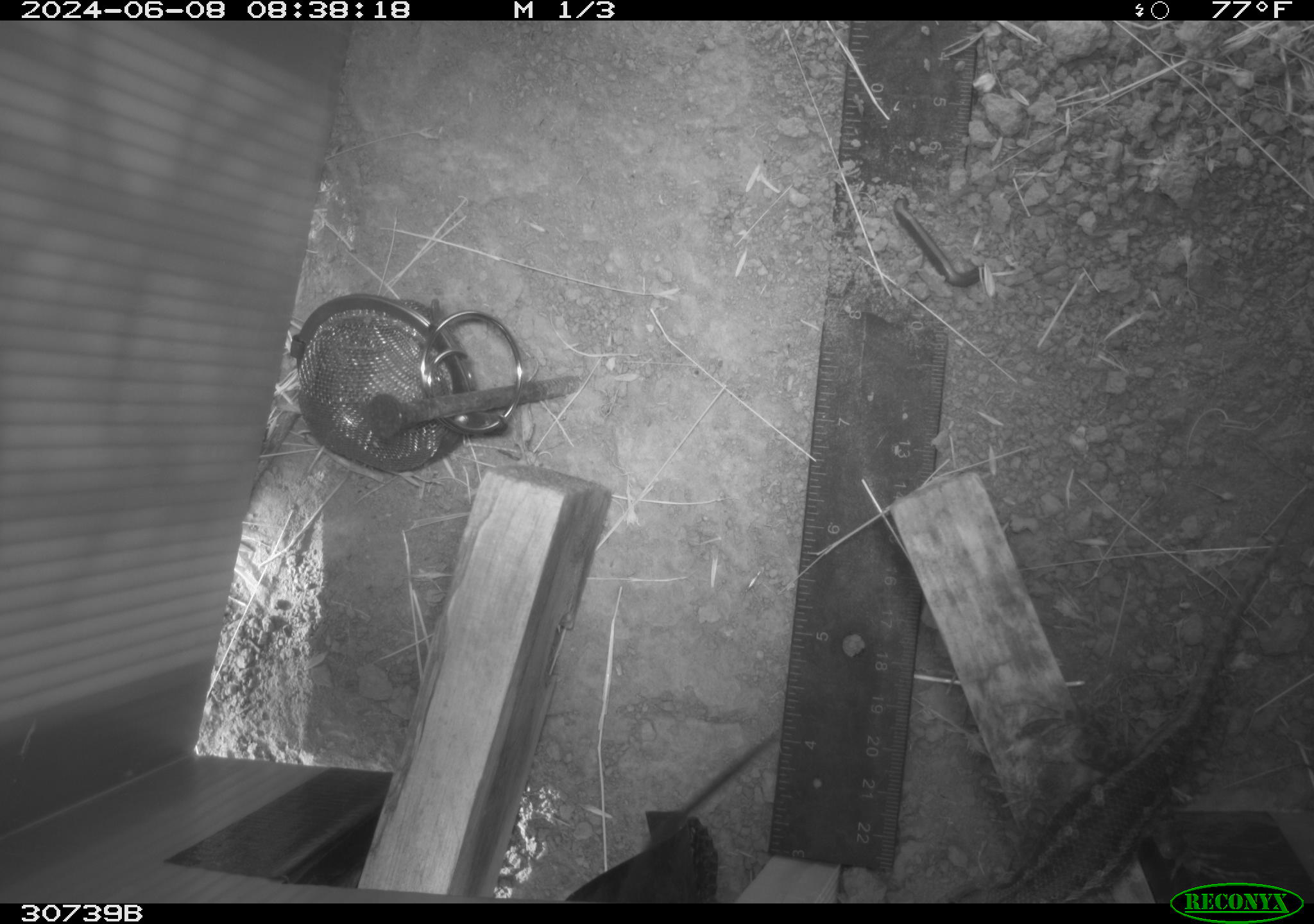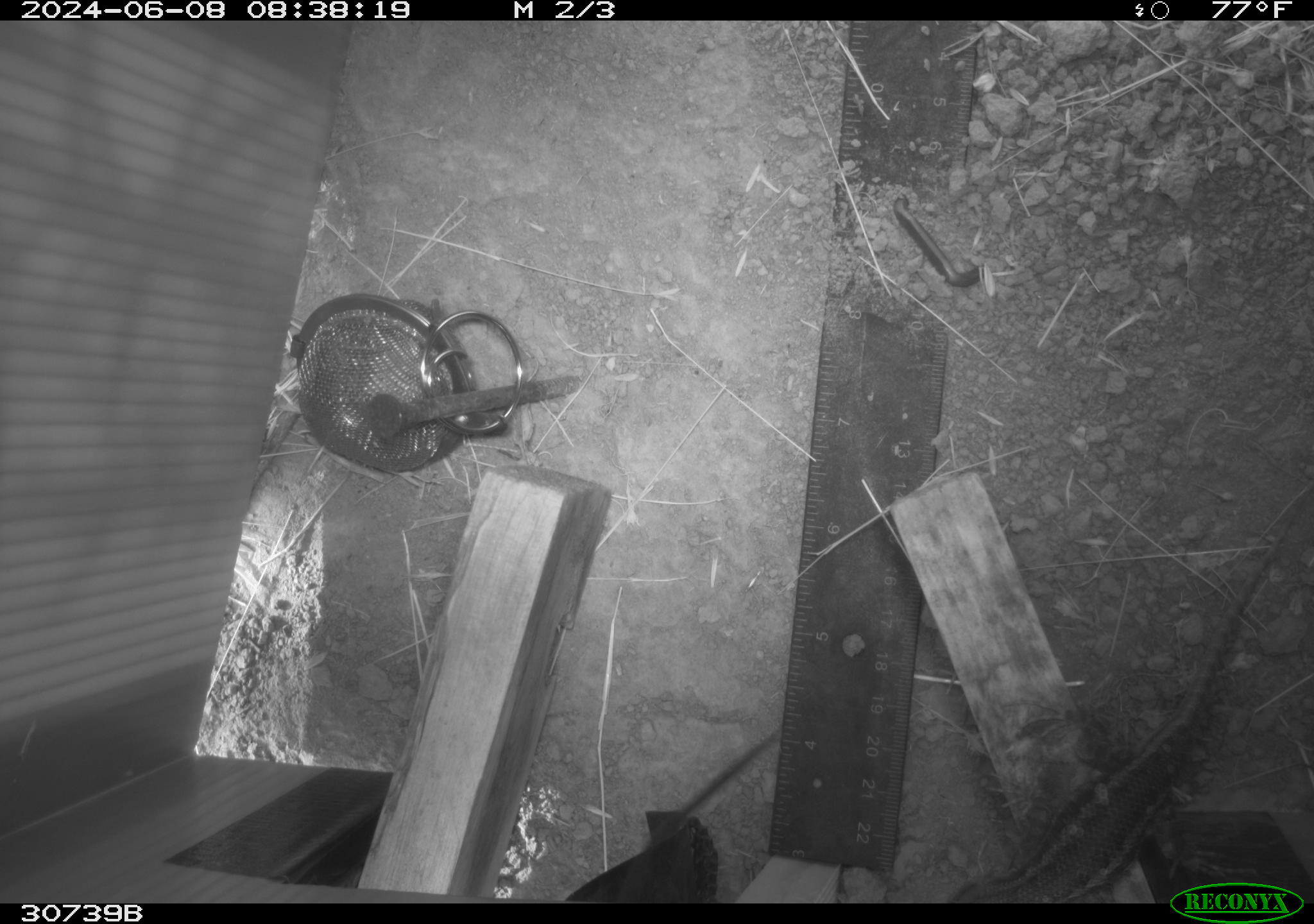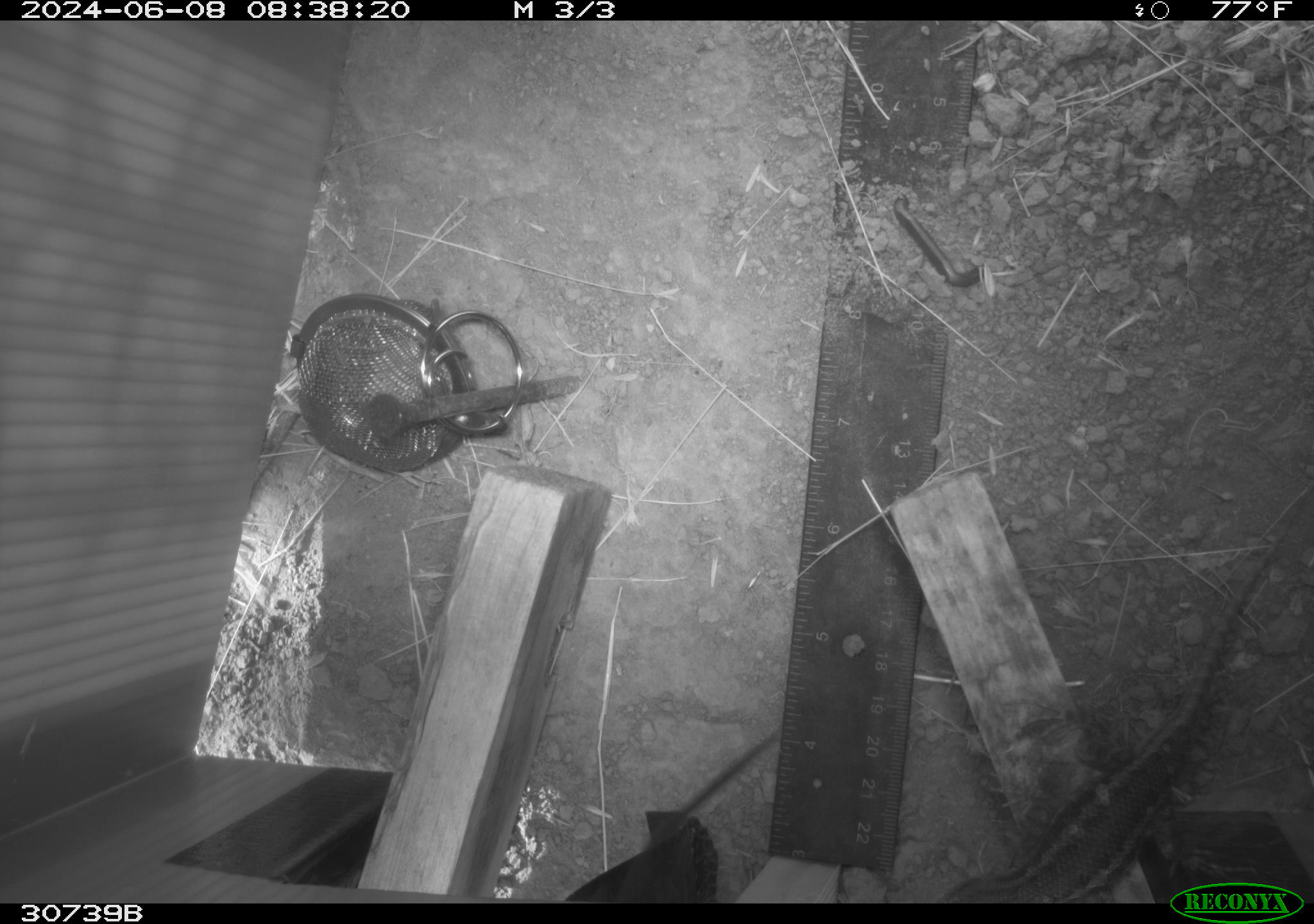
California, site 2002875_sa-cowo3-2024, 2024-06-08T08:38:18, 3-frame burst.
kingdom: Animalia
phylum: Chordata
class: Reptilia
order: Squamata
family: Phrynosomatidae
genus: Sceloporus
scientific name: Sceloporus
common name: spiny lizards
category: sceloporus species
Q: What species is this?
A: Sceloporus species (spiny lizards) (Sceloporus).